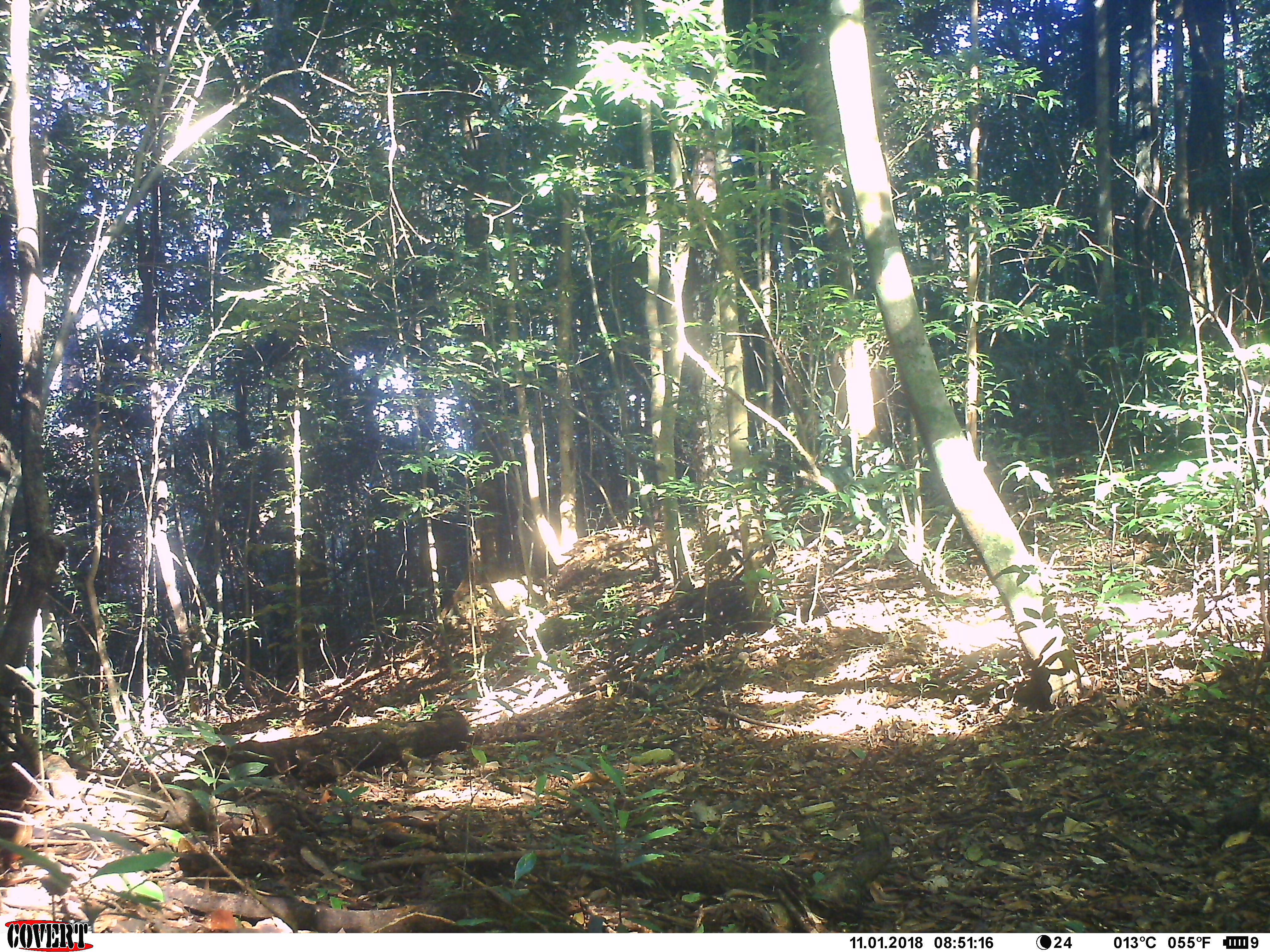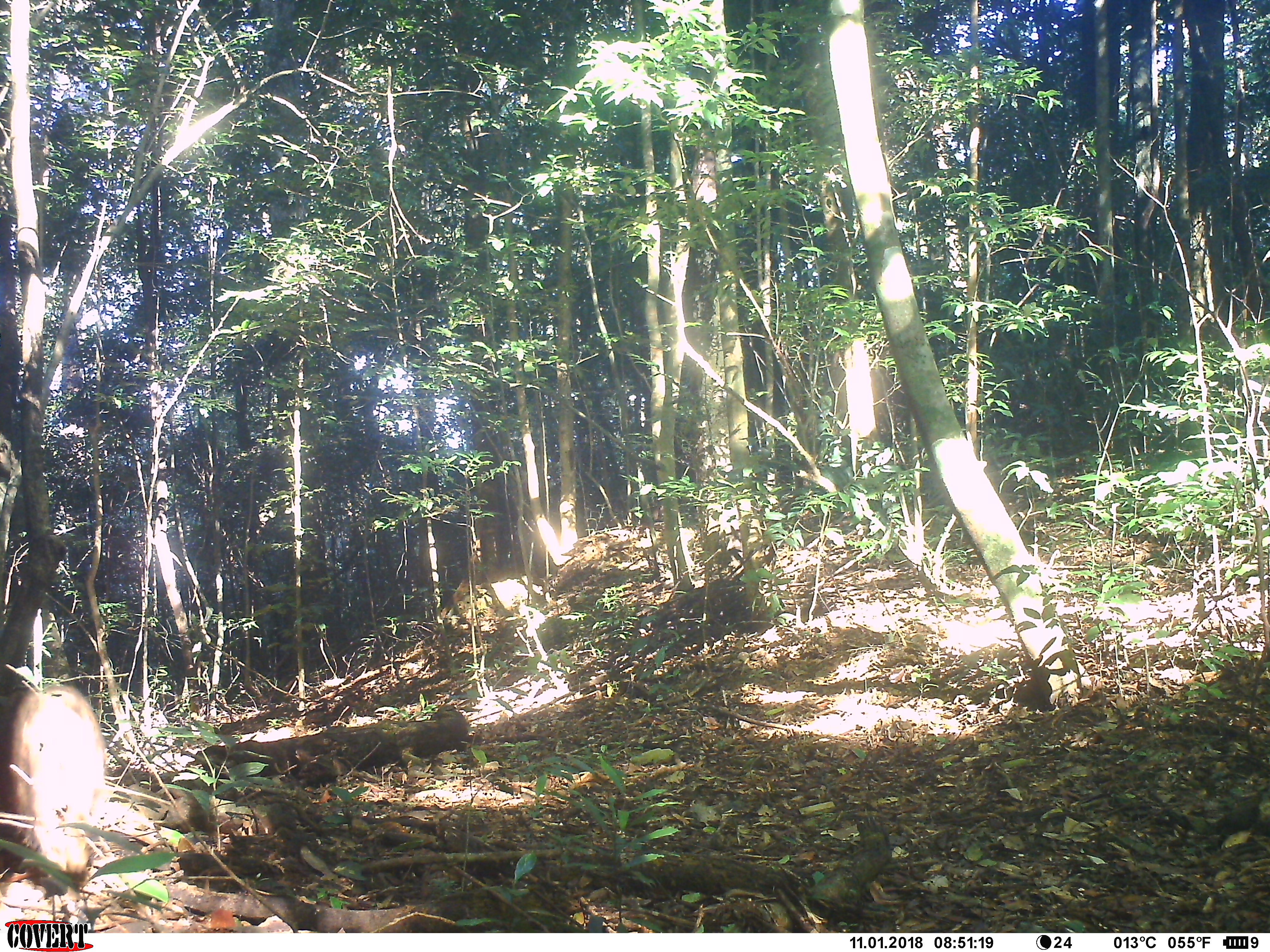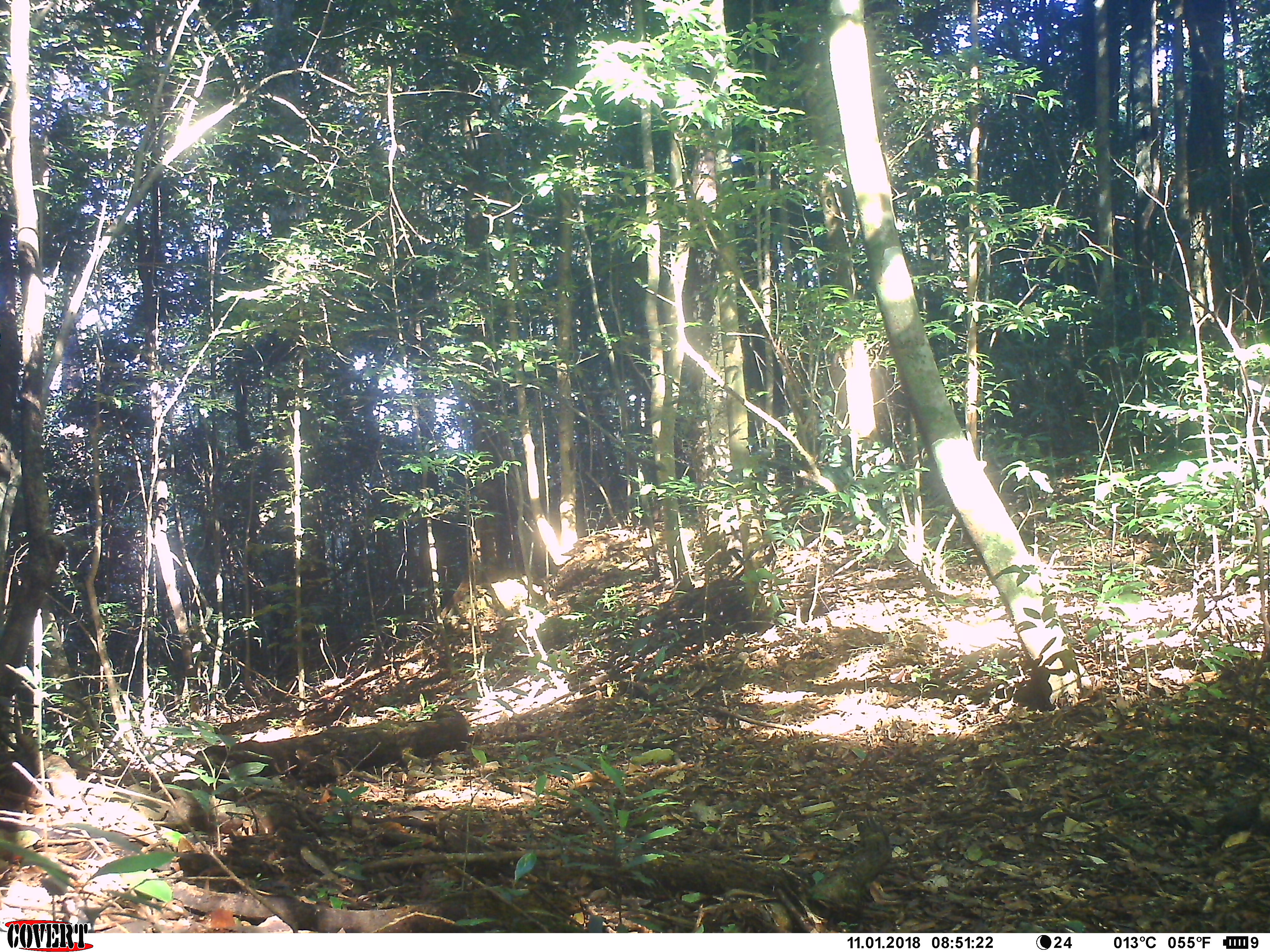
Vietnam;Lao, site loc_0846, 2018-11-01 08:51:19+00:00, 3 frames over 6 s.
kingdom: Animalia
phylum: Chordata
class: Mammalia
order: Artiodactyla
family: Suidae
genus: Sus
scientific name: Sus scrofa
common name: eurasian wild pig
Eurasian wild pig (Sus scrofa). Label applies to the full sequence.